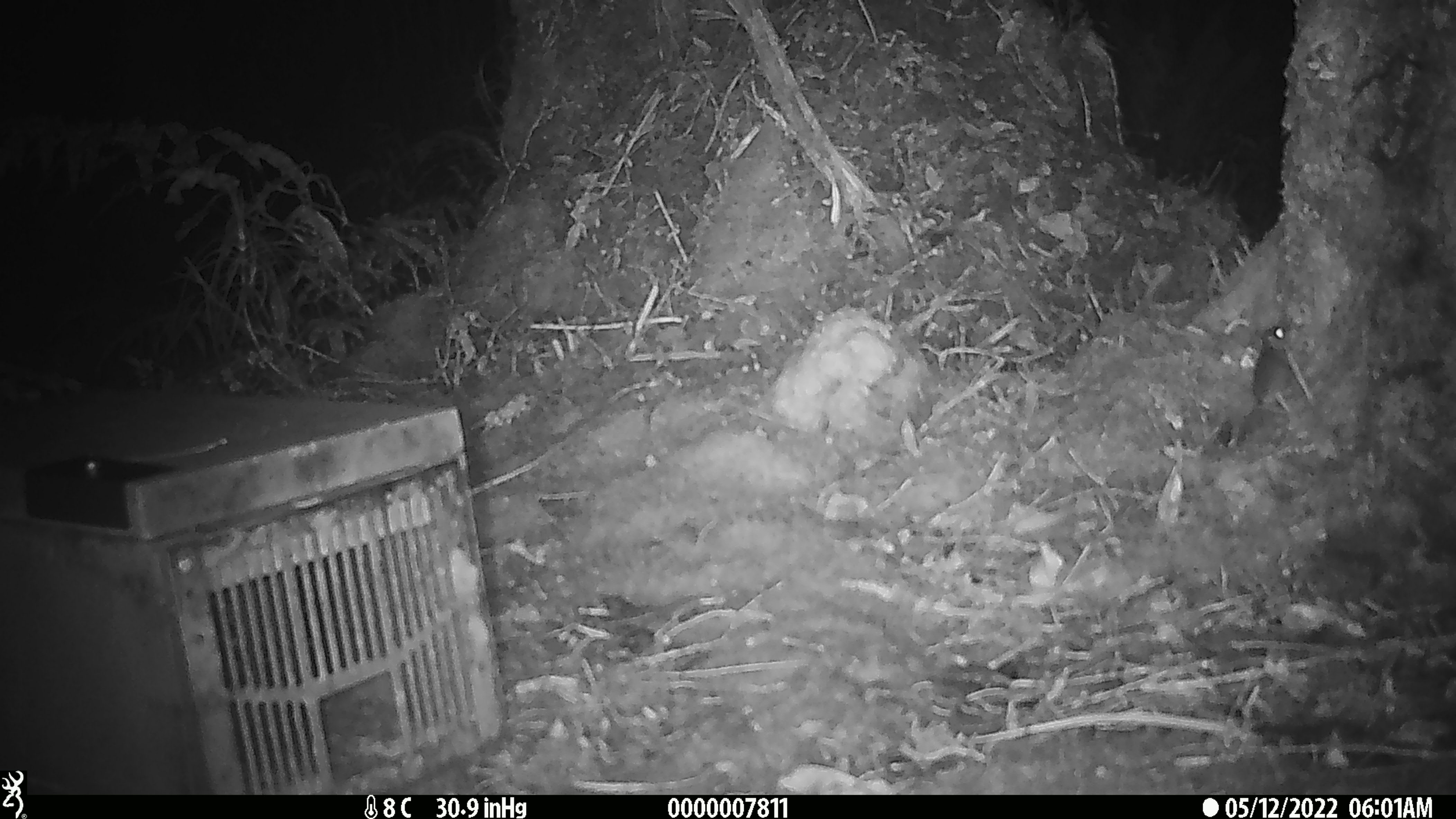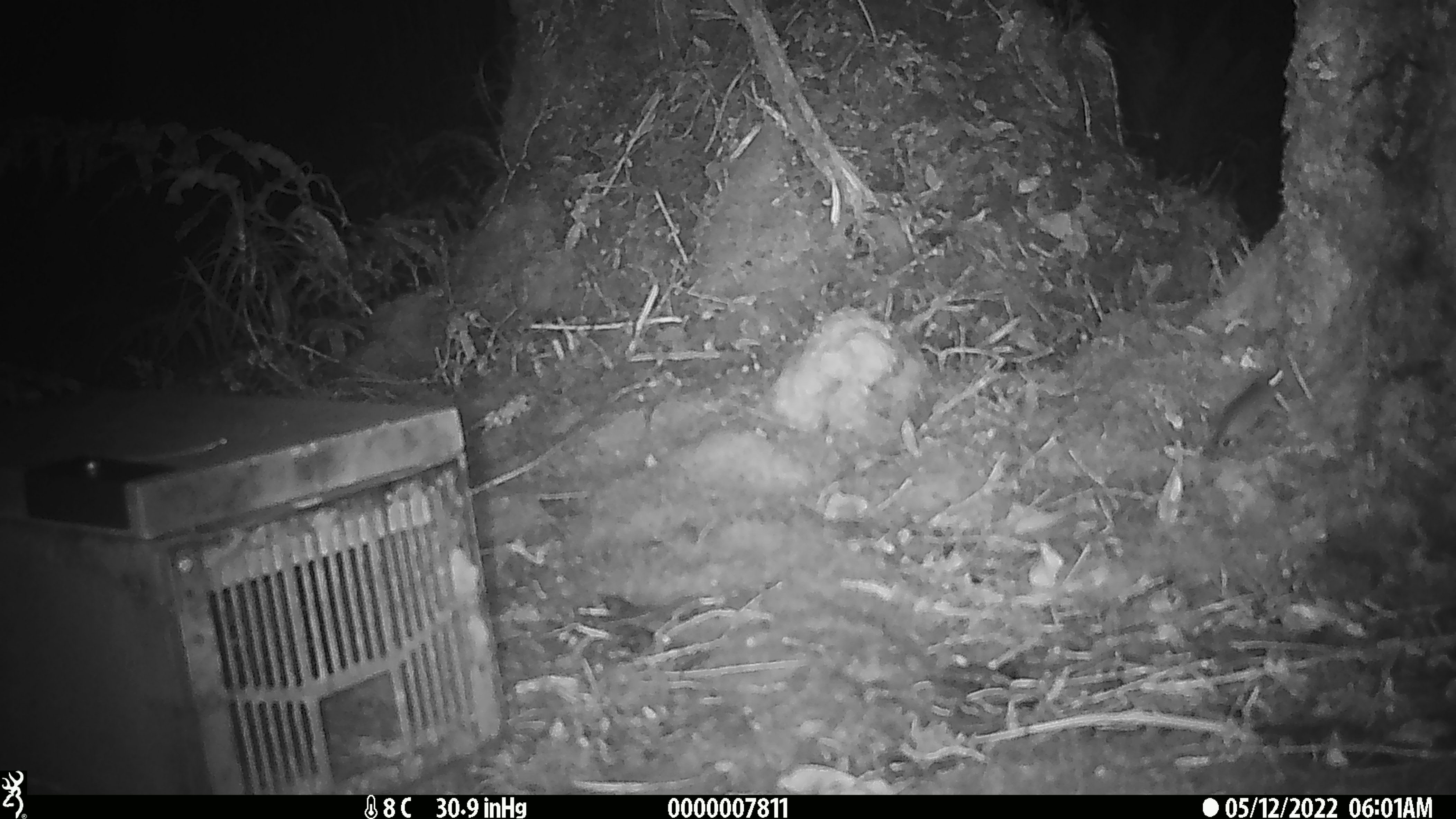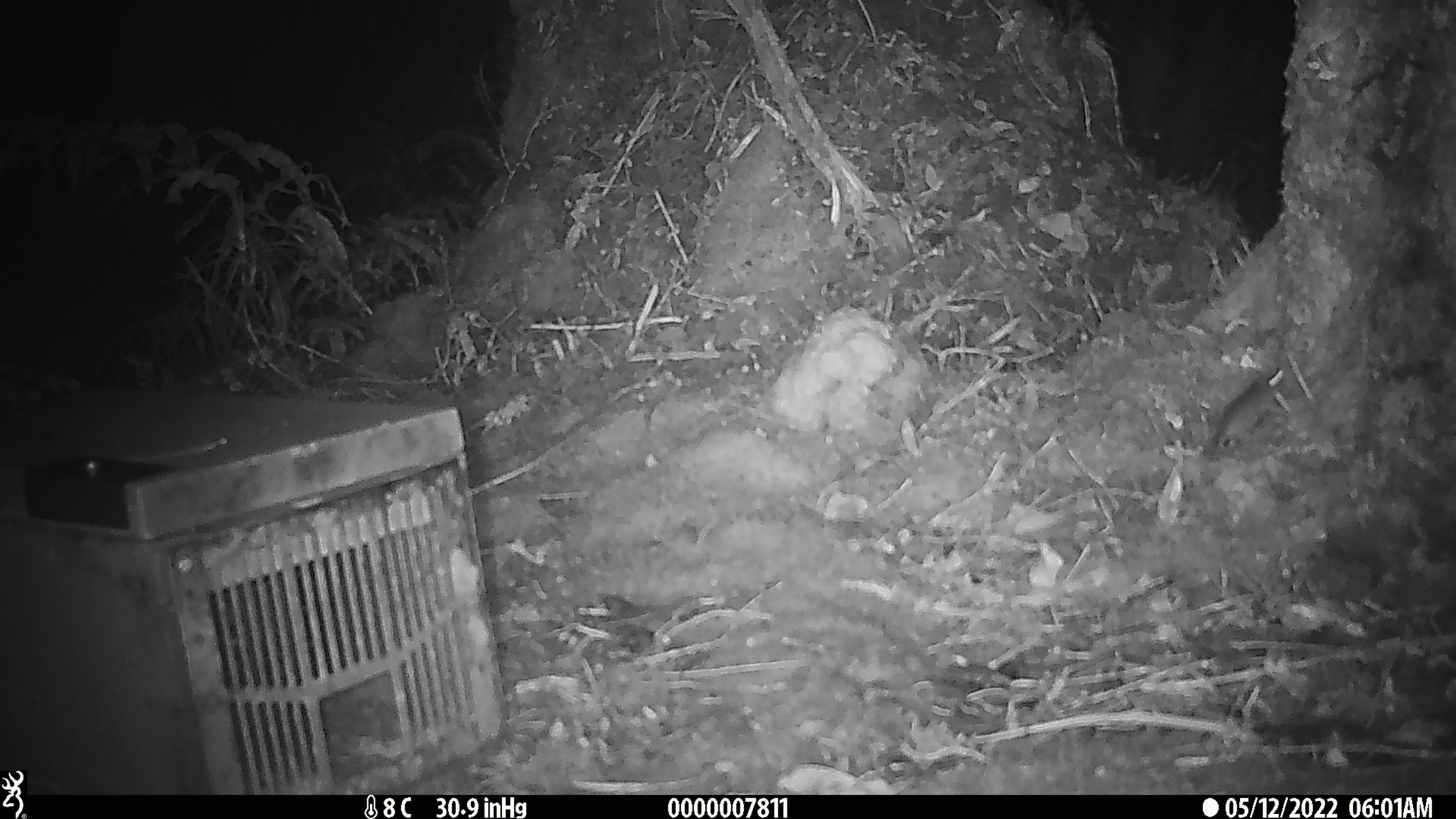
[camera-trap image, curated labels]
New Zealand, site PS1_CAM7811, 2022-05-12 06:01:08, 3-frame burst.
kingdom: Animalia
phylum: Chordata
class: Mammalia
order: Rodentia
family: Muridae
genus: Mus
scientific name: Mus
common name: mouse